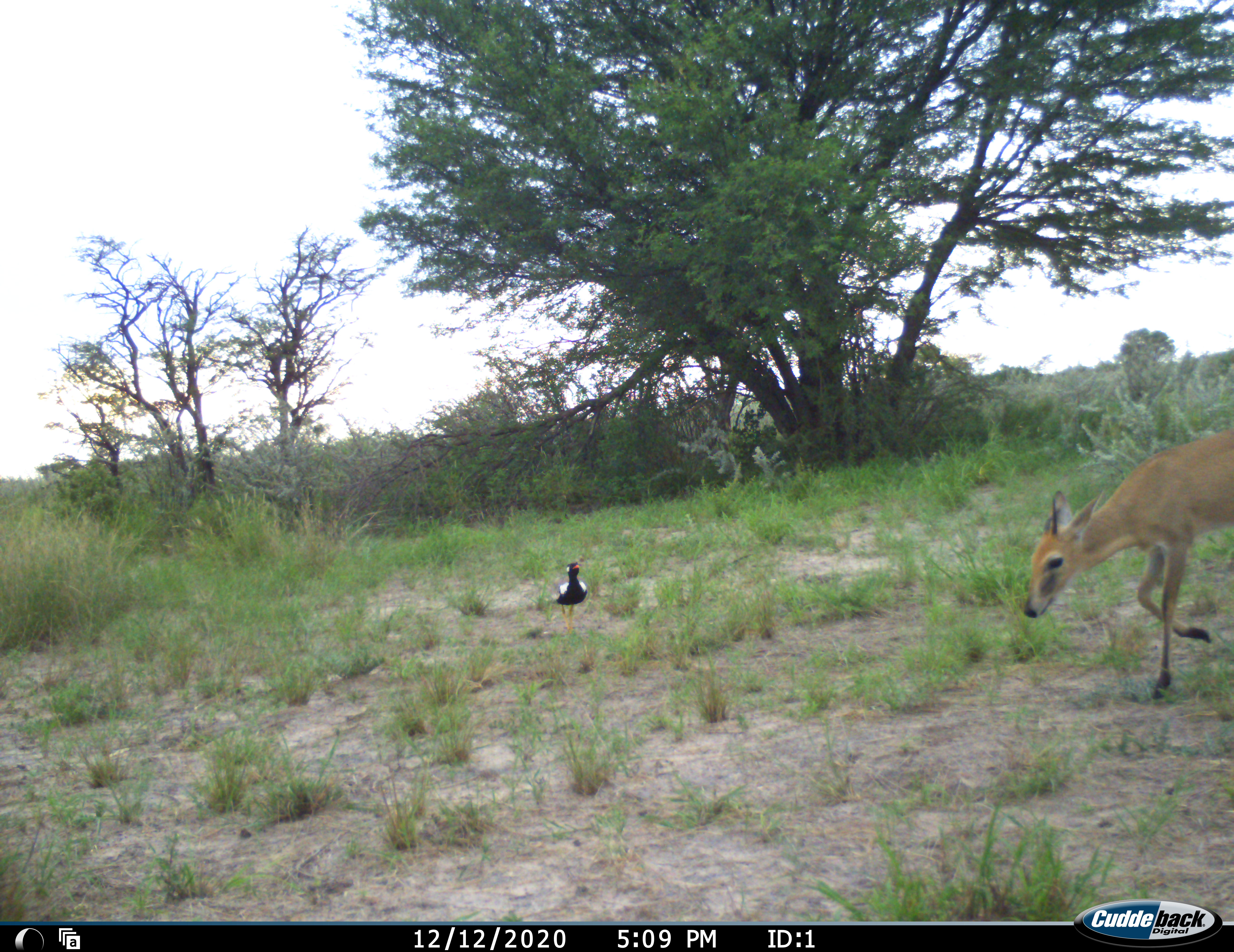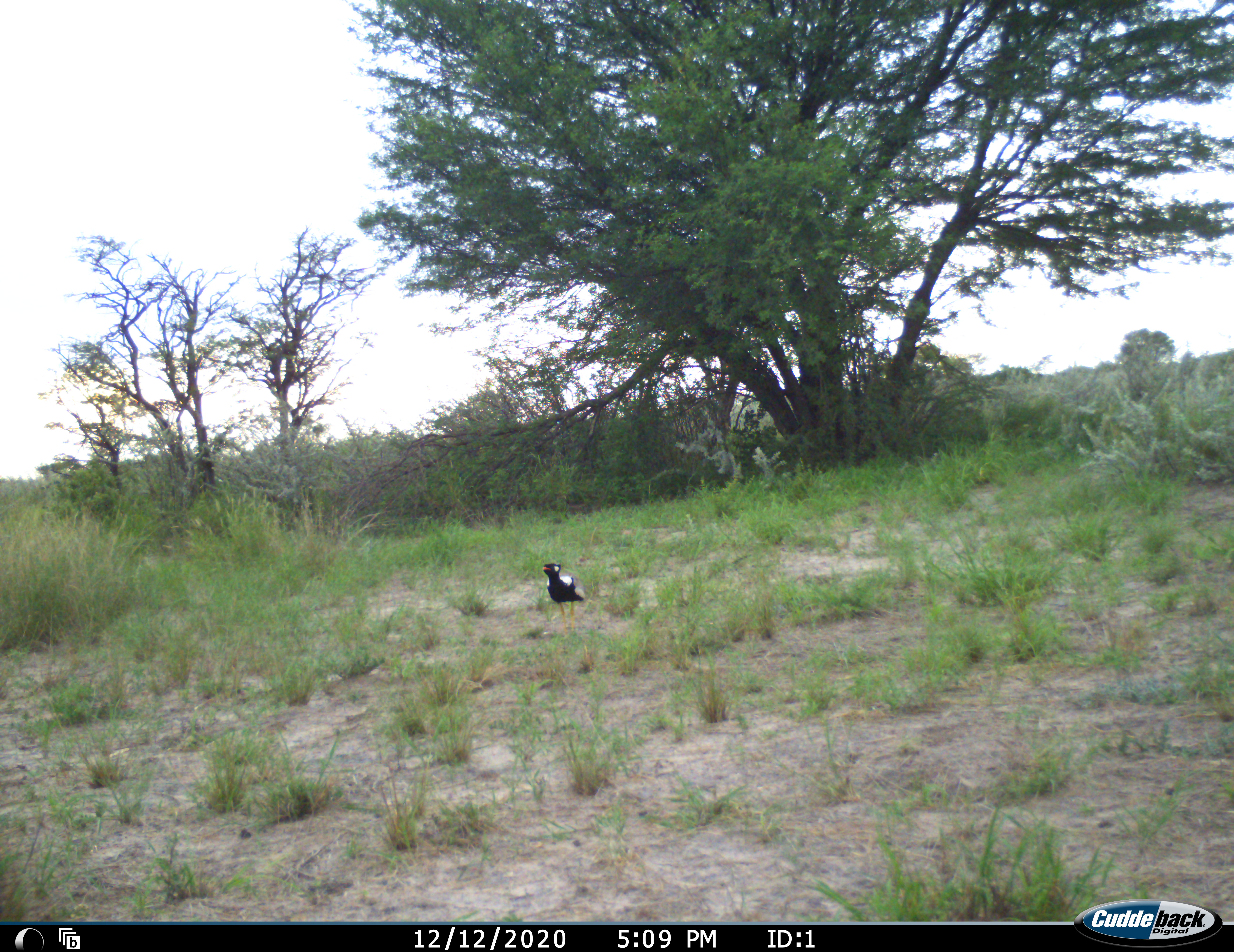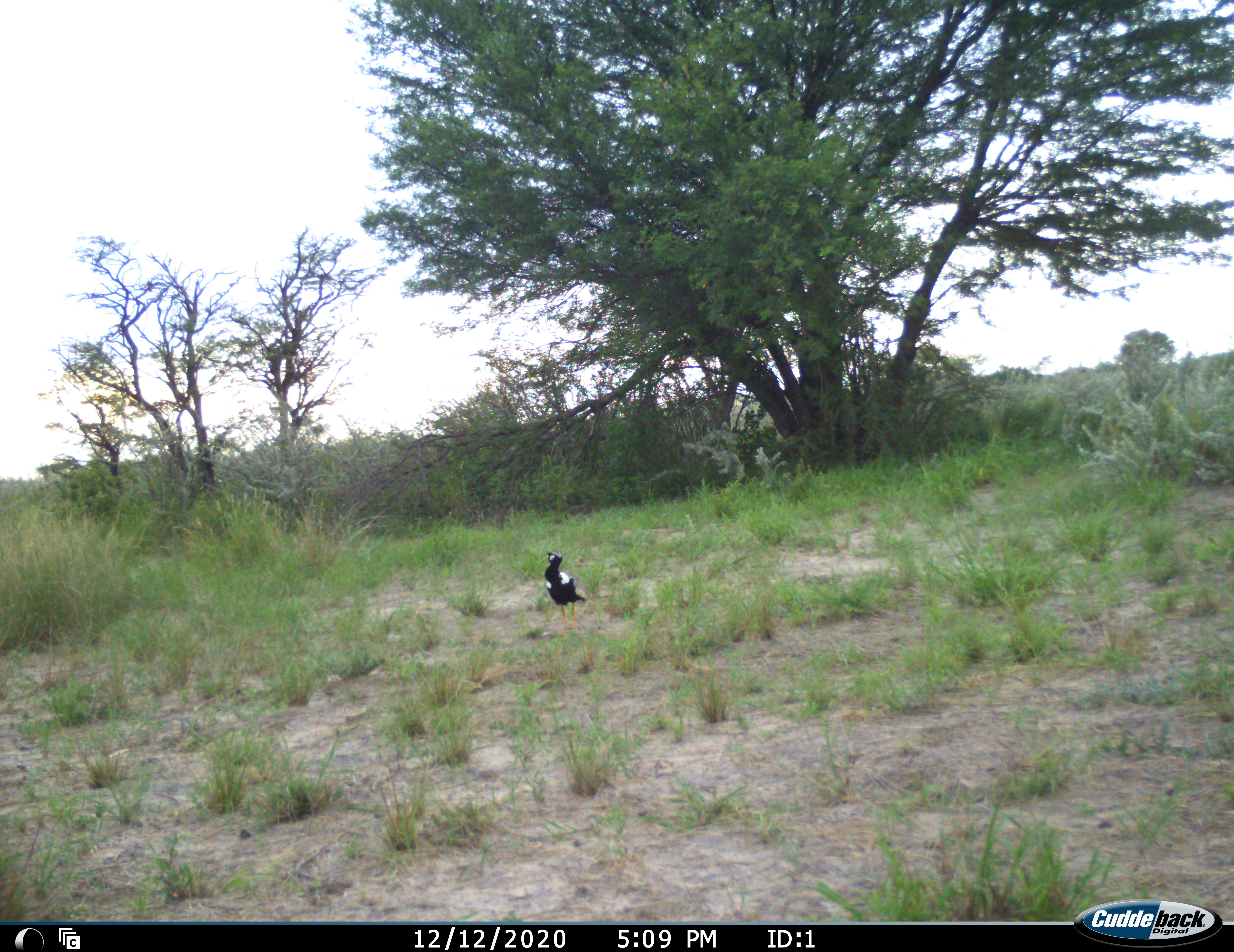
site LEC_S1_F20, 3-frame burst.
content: unidentified animal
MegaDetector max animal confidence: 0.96